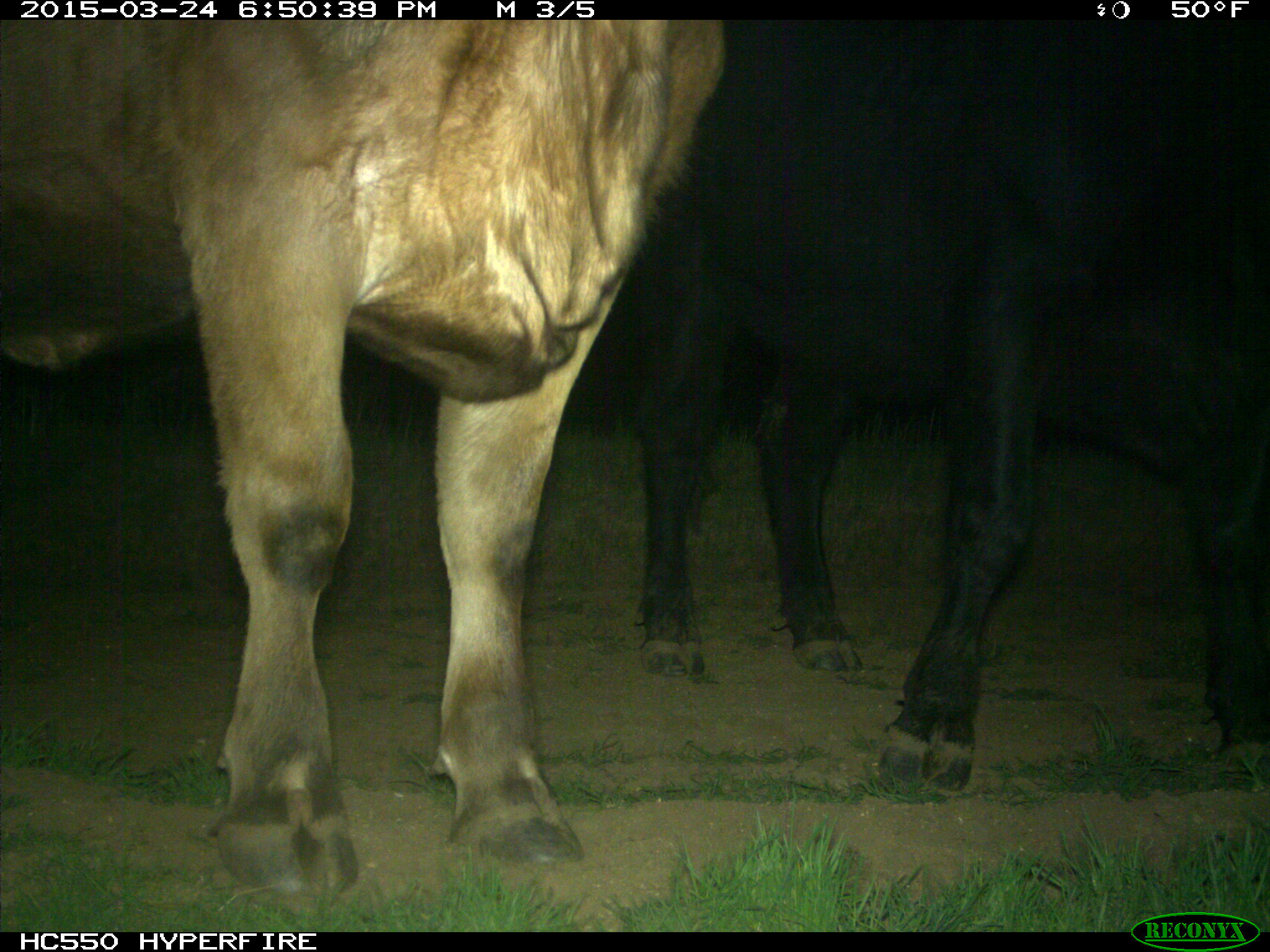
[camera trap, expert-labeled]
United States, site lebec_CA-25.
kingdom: Animalia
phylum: Chordata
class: Mammalia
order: Artiodactyla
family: Bovidae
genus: Bos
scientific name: Bos taurus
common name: domestic cow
Bos taurus (domestic cow).